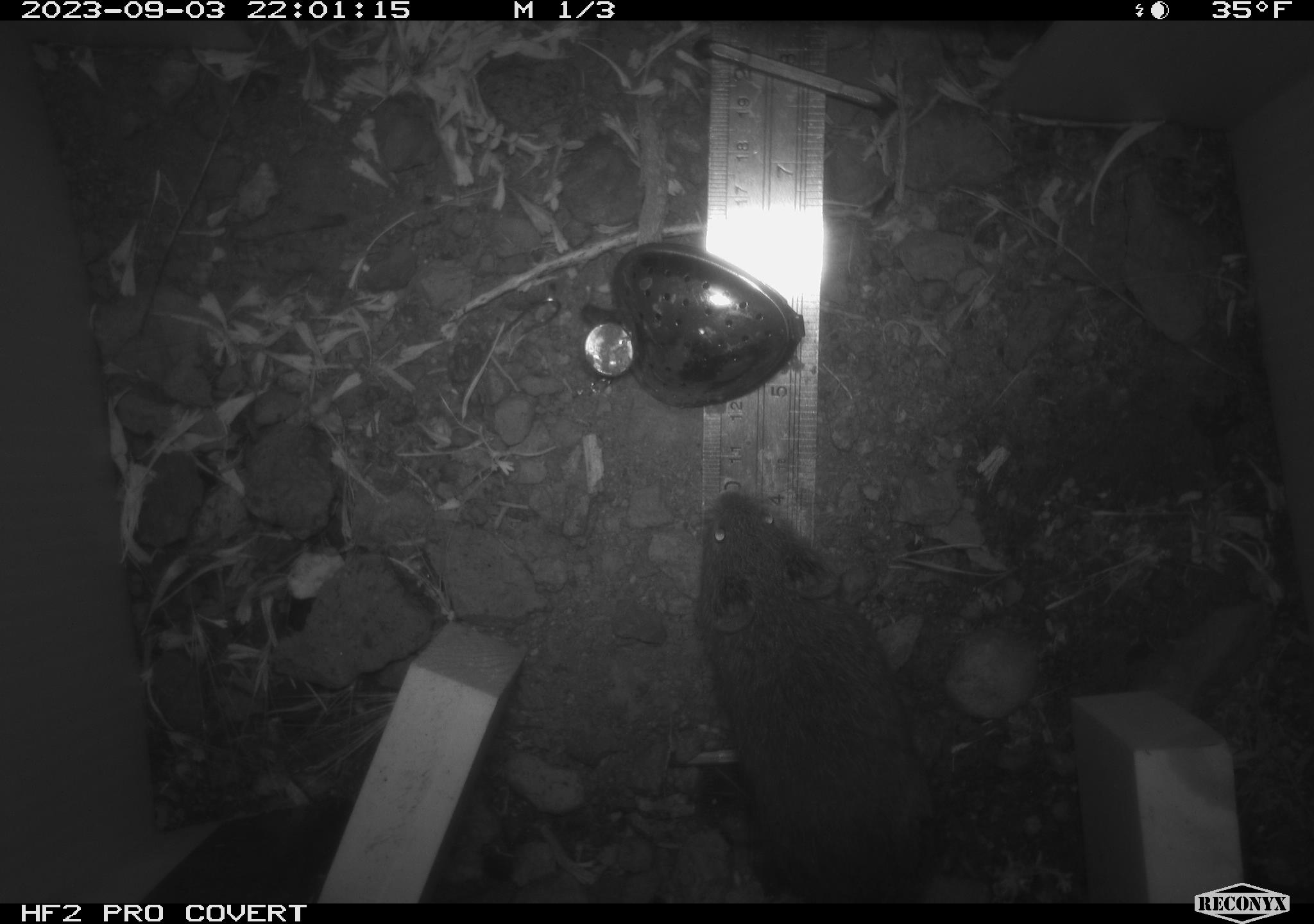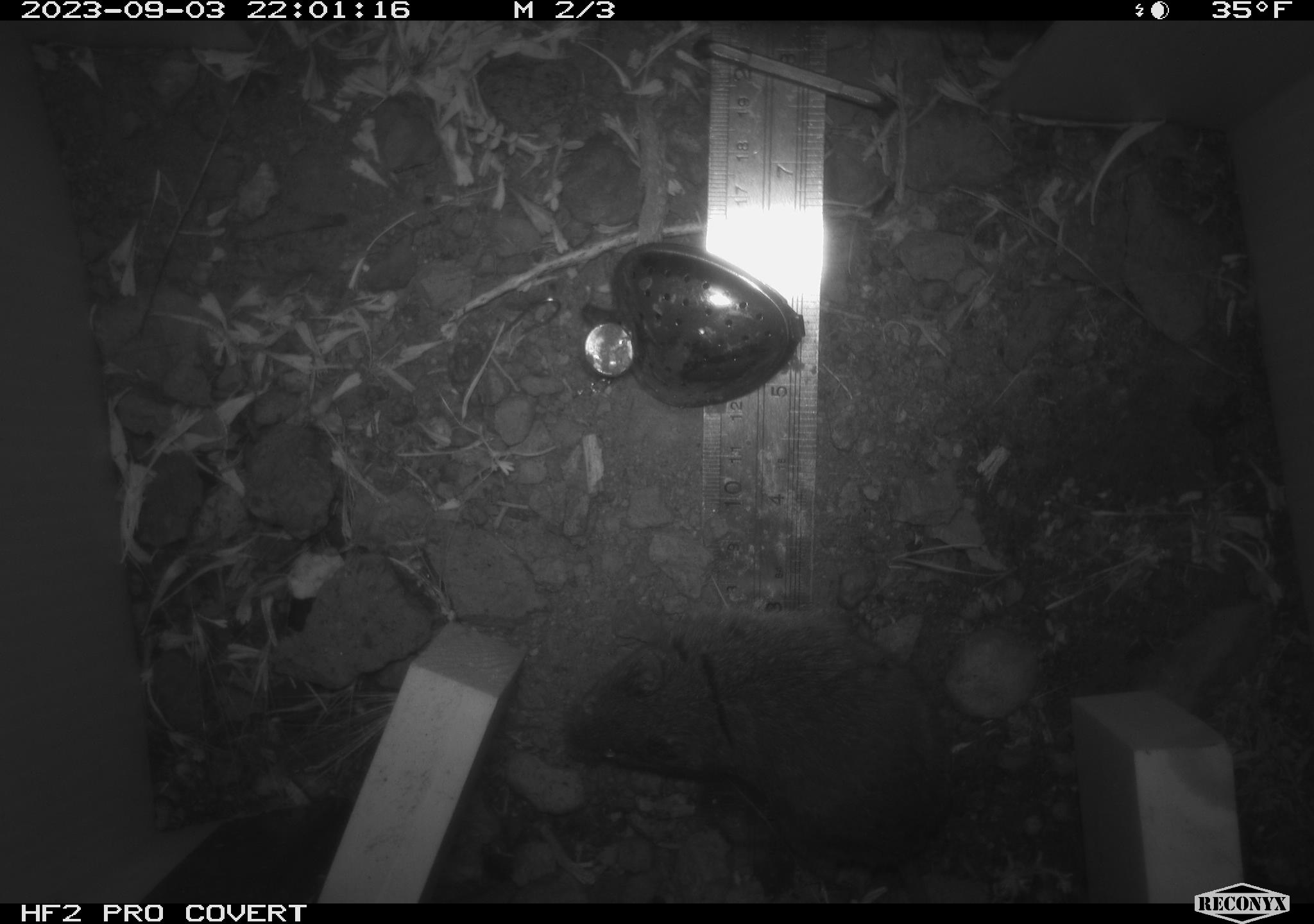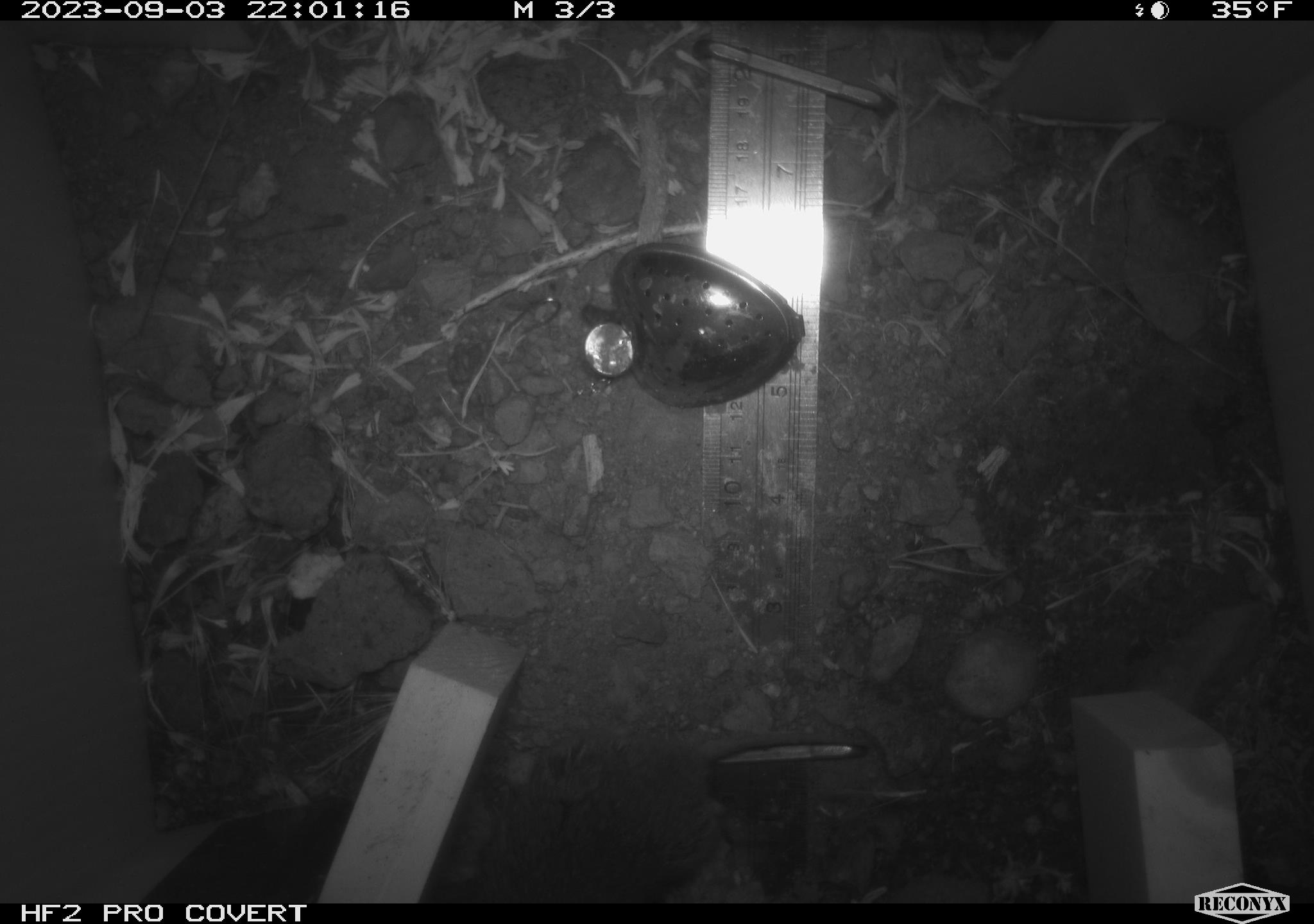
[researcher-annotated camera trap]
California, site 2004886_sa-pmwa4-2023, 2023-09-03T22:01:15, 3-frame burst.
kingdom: Animalia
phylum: Chordata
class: Mammalia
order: Rodentia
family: Cricetidae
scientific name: Cricetidae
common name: hamsters, voles, lemmings, and allies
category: cricetidae family